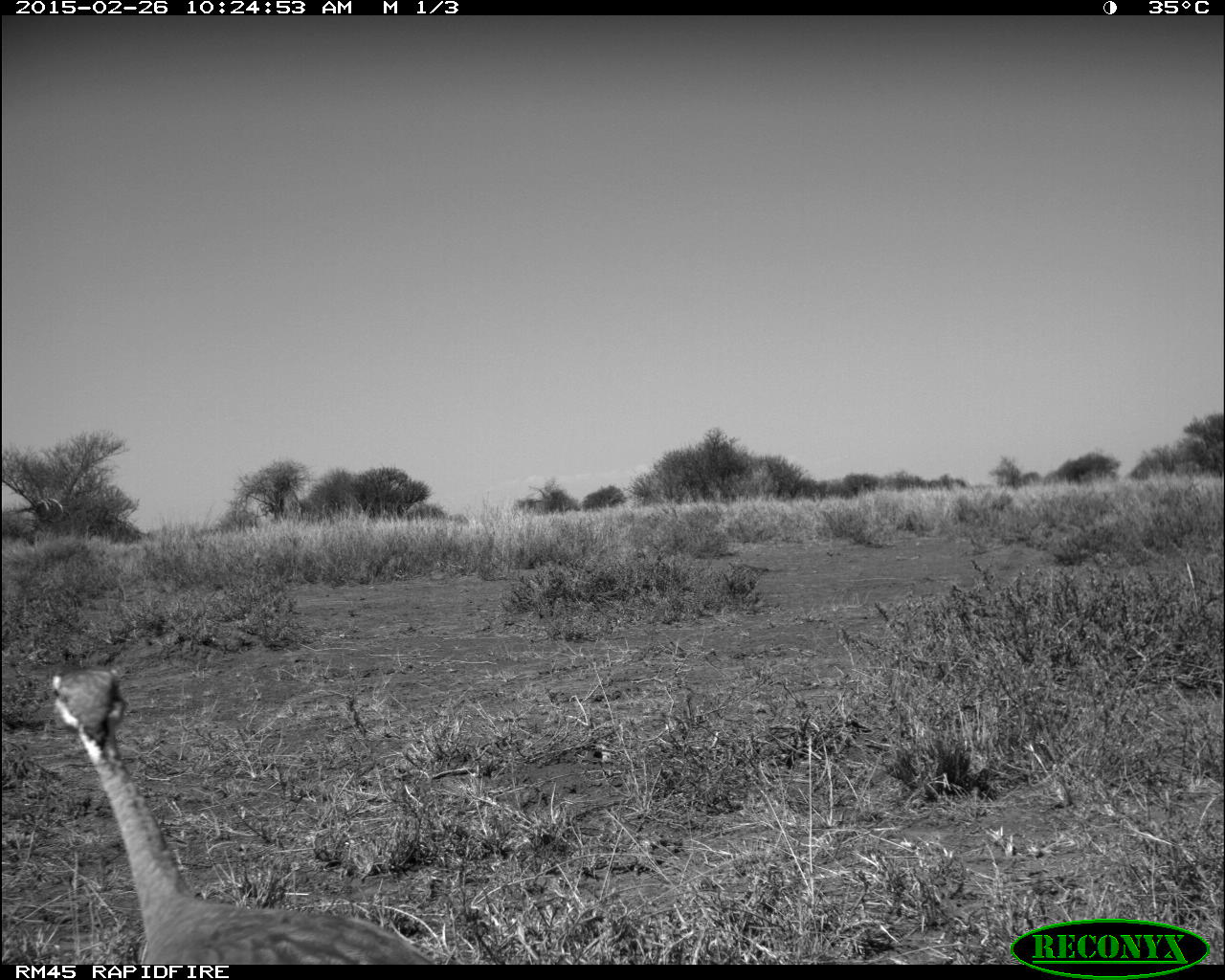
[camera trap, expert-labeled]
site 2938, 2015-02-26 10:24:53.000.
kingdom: Animalia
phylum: Chordata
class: Aves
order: Otidiformes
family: Otididae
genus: Eupodotis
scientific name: Eupodotis senegalensis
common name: white-bellied bustard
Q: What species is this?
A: Eupodotis senegalensis (white-bellied bustard).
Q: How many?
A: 1.